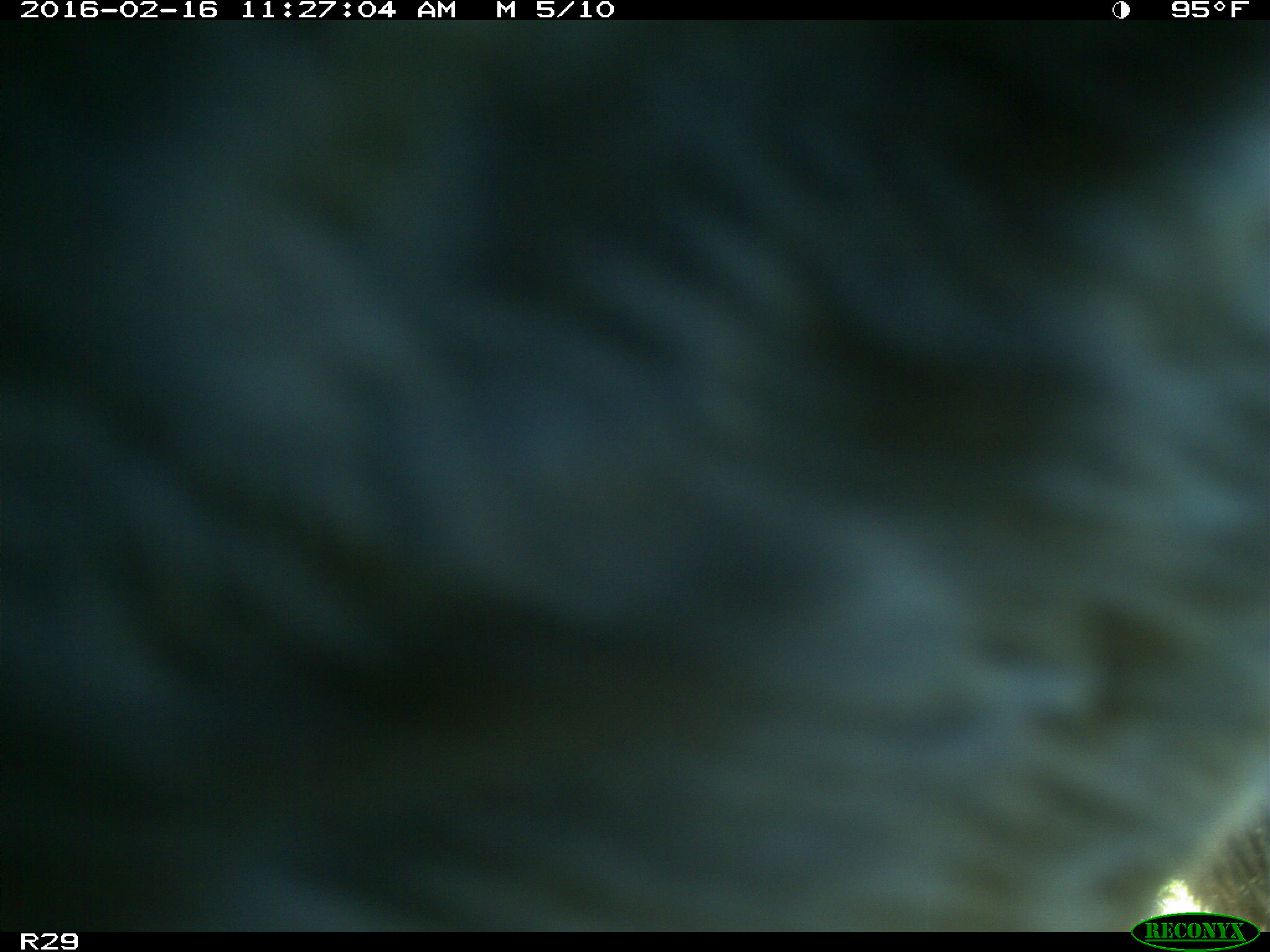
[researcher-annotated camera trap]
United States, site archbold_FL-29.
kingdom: Animalia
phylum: Chordata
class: Mammalia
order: Artiodactyla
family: Bovidae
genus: Bos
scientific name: Bos taurus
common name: domestic cow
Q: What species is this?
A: Bos taurus (domestic cow).